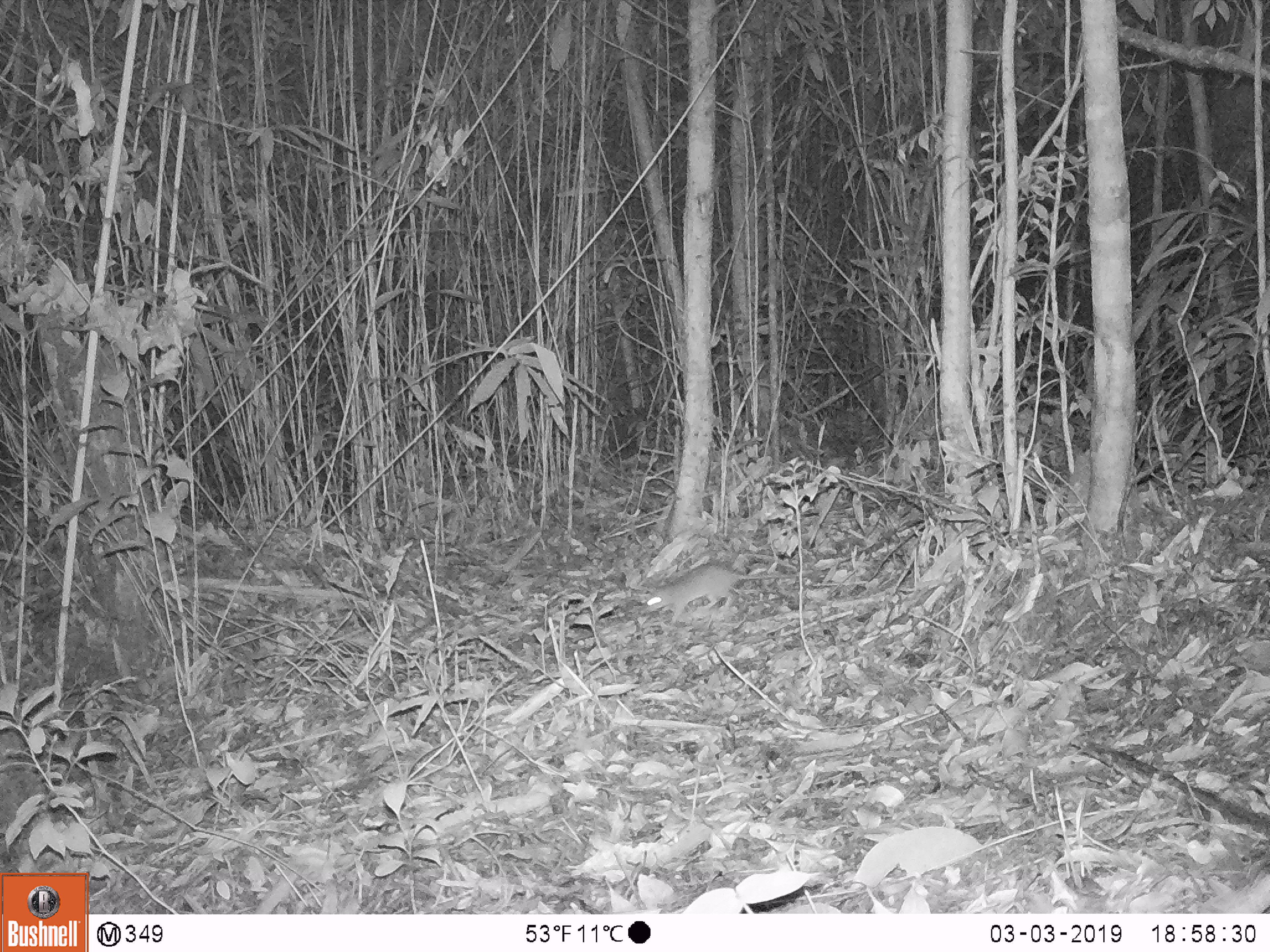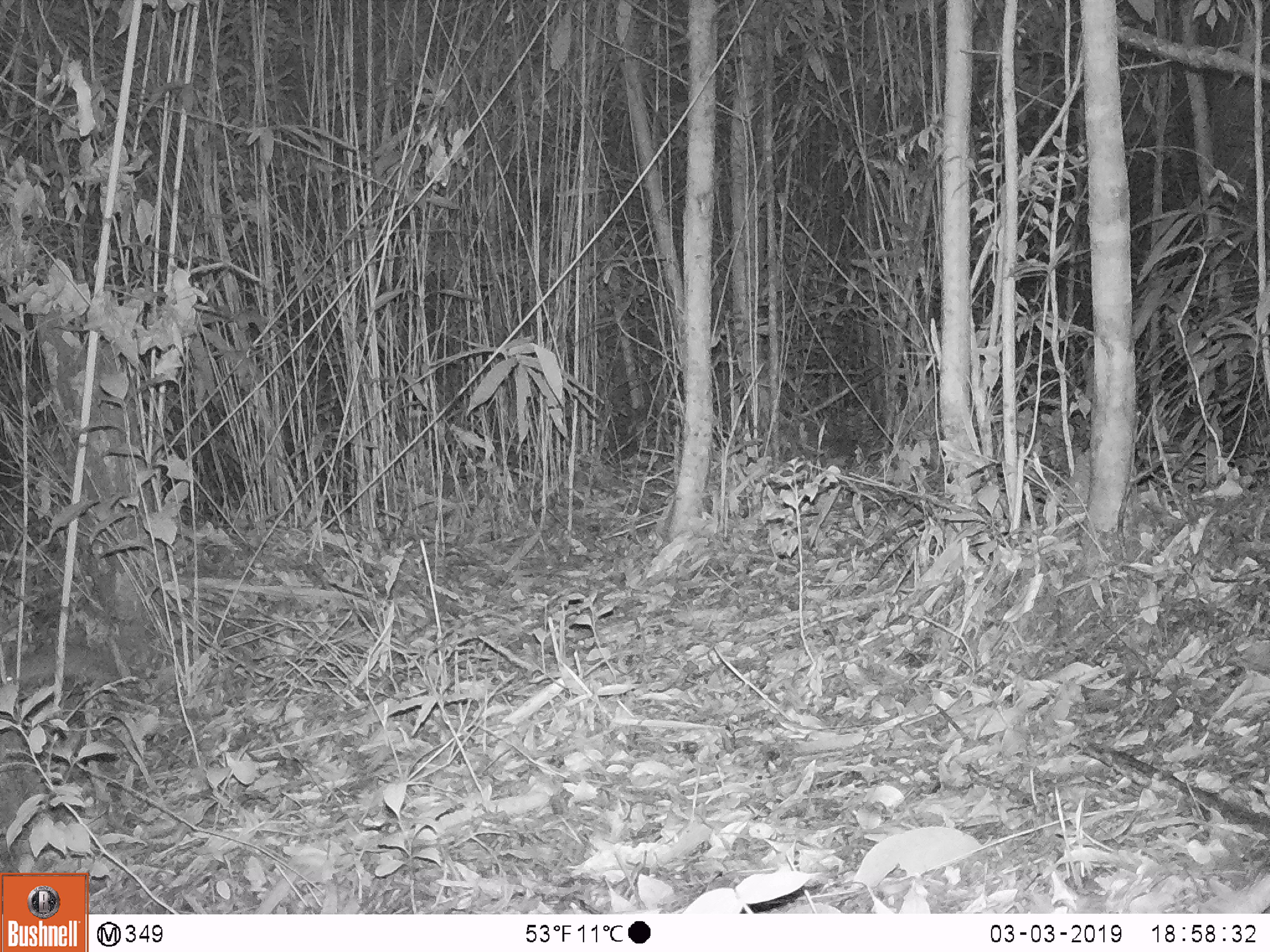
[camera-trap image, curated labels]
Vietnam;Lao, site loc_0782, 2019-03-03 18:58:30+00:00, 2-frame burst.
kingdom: Animalia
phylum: Chordata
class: Mammalia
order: Rodentia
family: Muridae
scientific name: Muridae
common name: old-world mice and rats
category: unidentified murid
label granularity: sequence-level